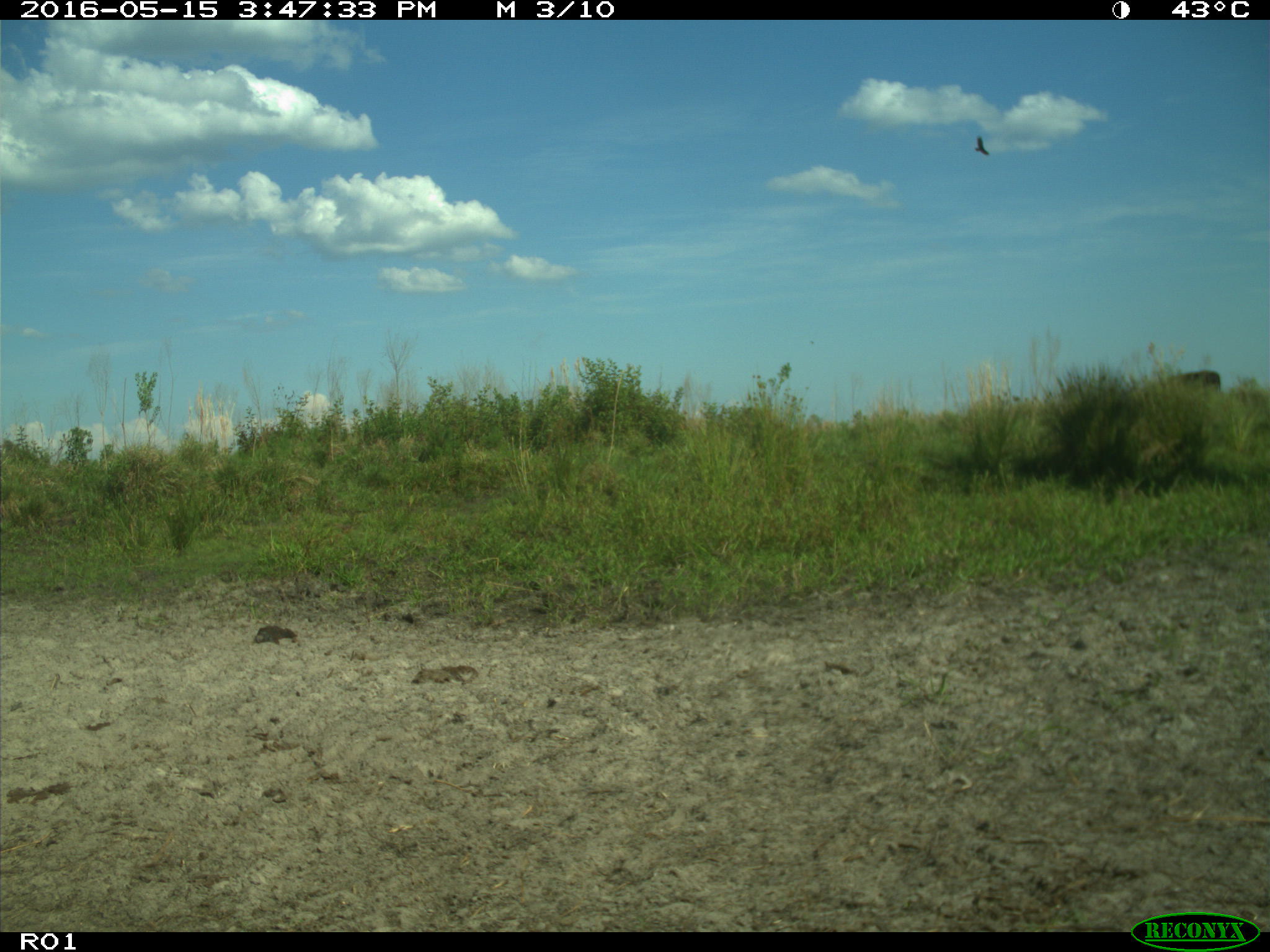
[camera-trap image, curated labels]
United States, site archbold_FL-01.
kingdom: Animalia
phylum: Chordata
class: Mammalia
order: Artiodactyla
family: Bovidae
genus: Bos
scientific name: Bos taurus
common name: domestic cow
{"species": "Bos taurus (domestic cow)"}